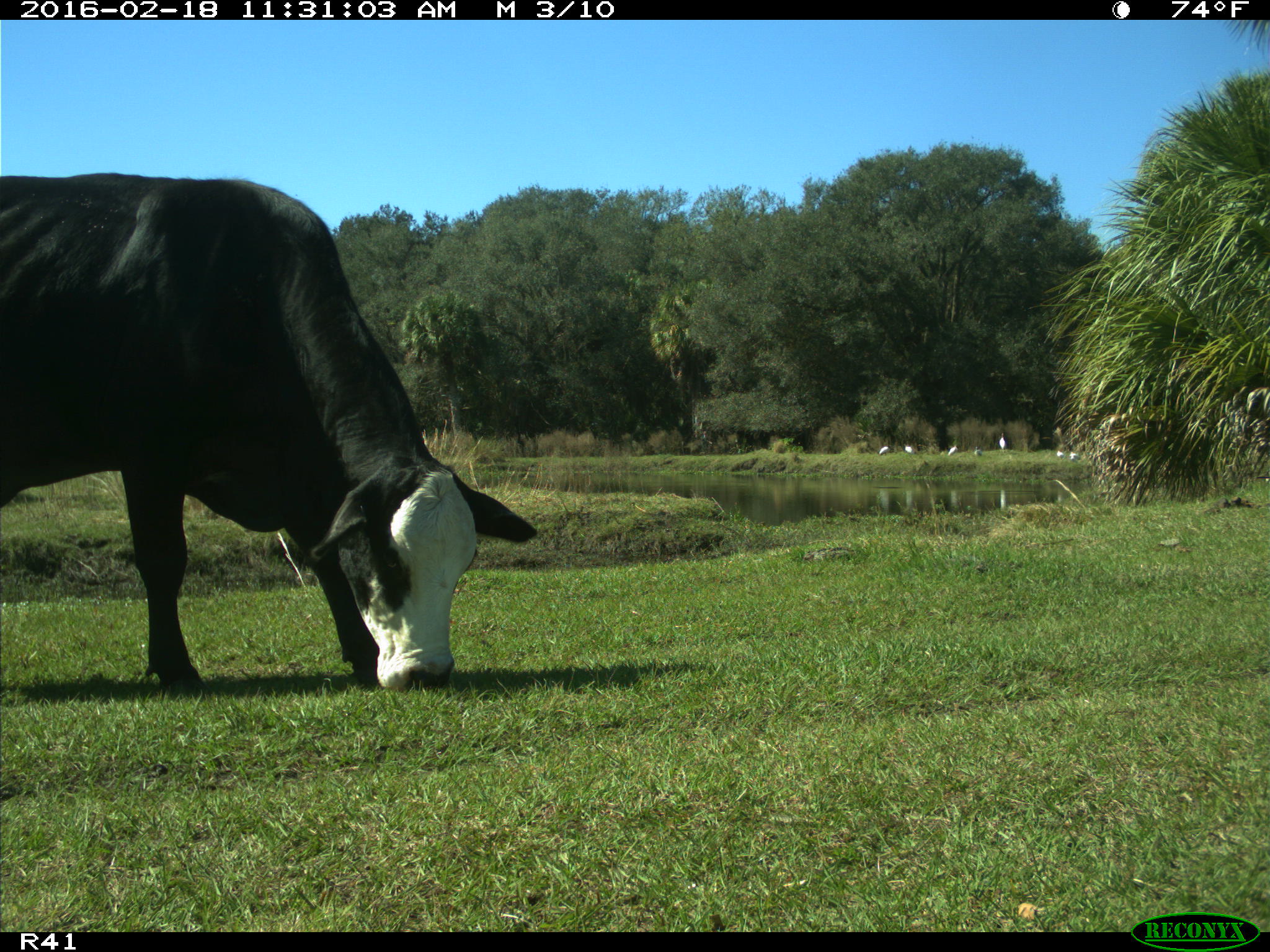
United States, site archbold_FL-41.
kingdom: Animalia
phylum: Chordata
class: Mammalia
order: Artiodactyla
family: Bovidae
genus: Bos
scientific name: Bos taurus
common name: domestic cow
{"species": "Bos taurus (domestic cow)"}